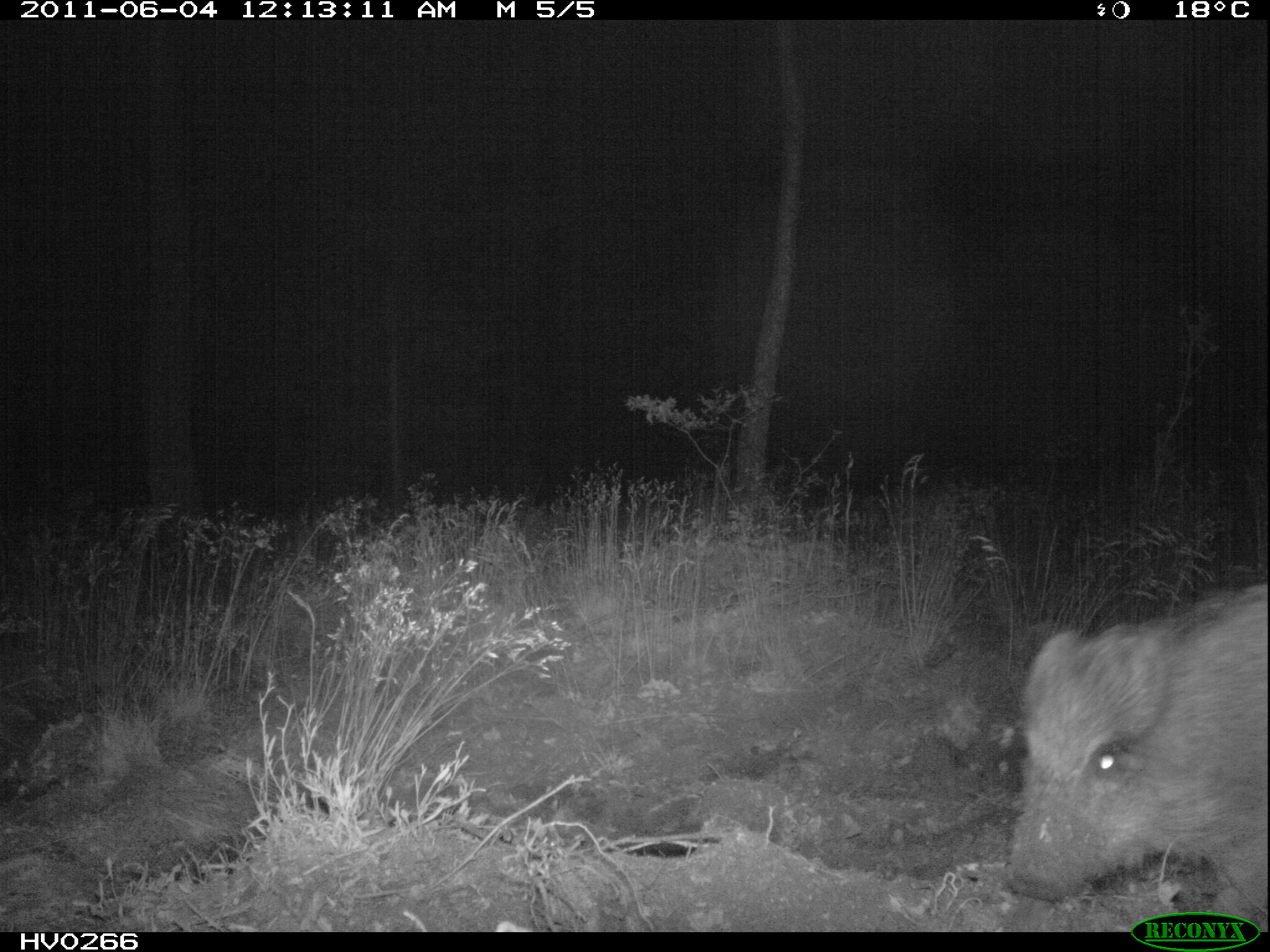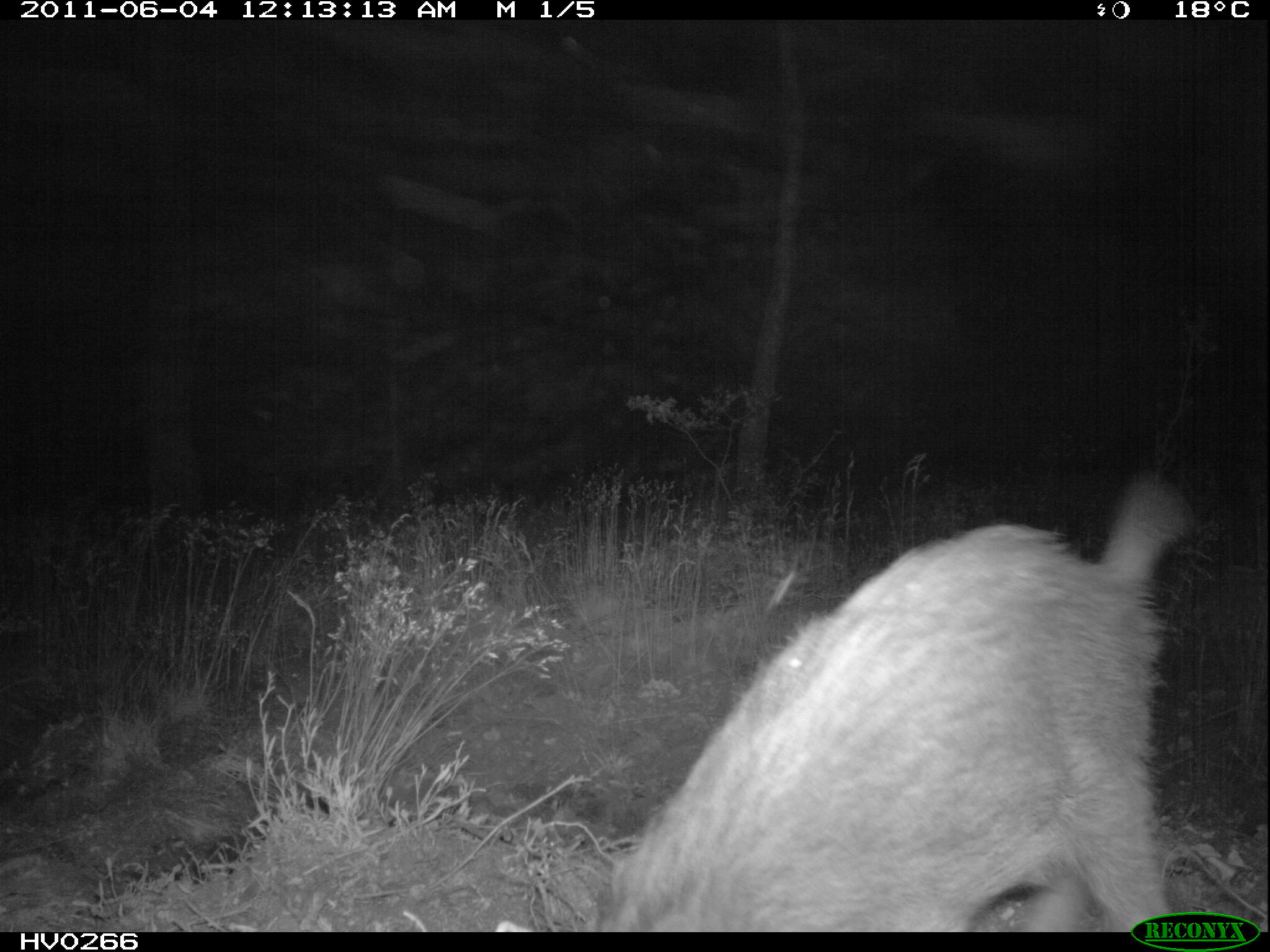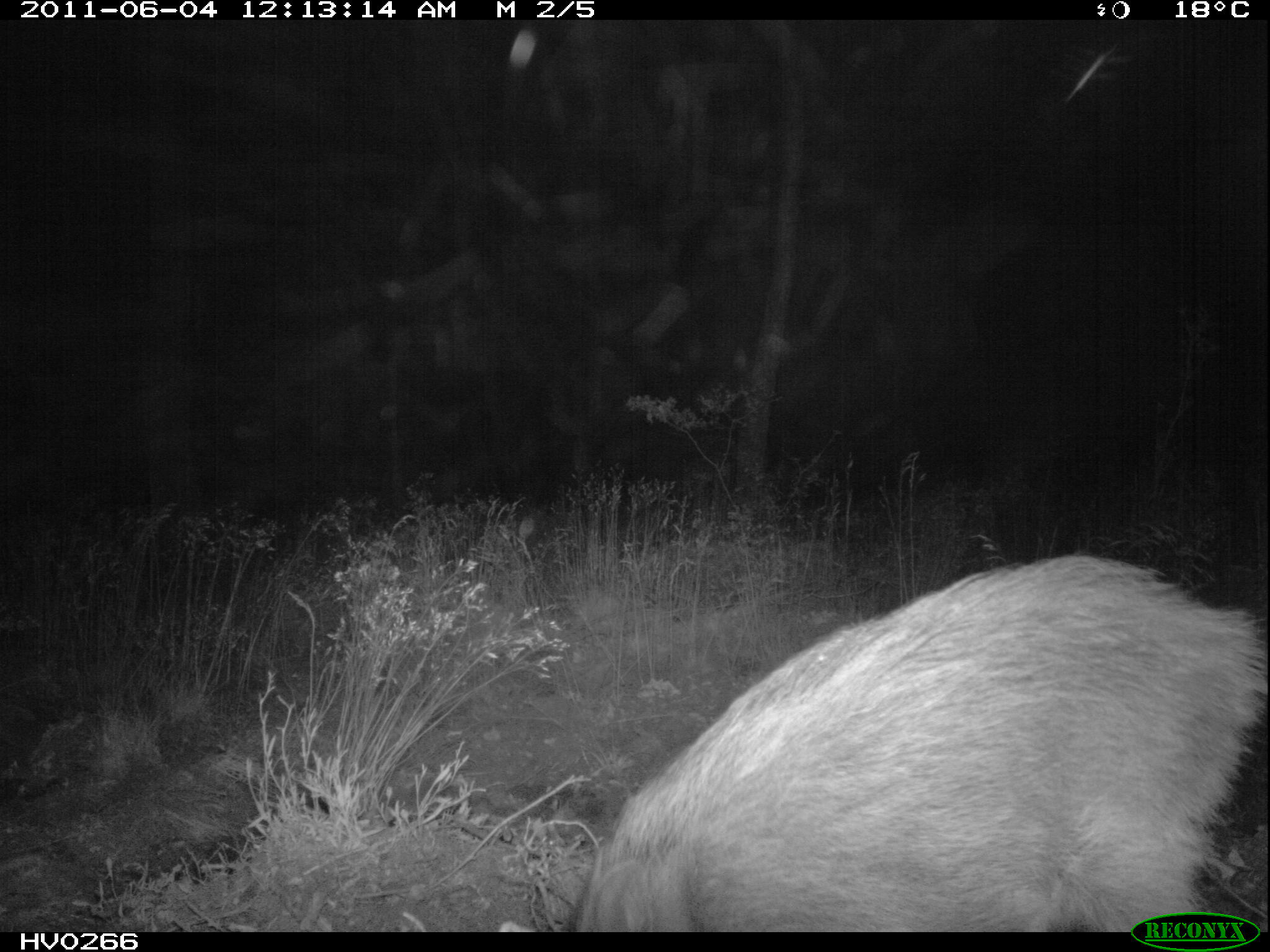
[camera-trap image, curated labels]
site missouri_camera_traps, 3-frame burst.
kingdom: Animalia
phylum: Chordata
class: Mammalia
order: Artiodactyla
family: Suidae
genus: Sus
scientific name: Sus scrofa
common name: wild boar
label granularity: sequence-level